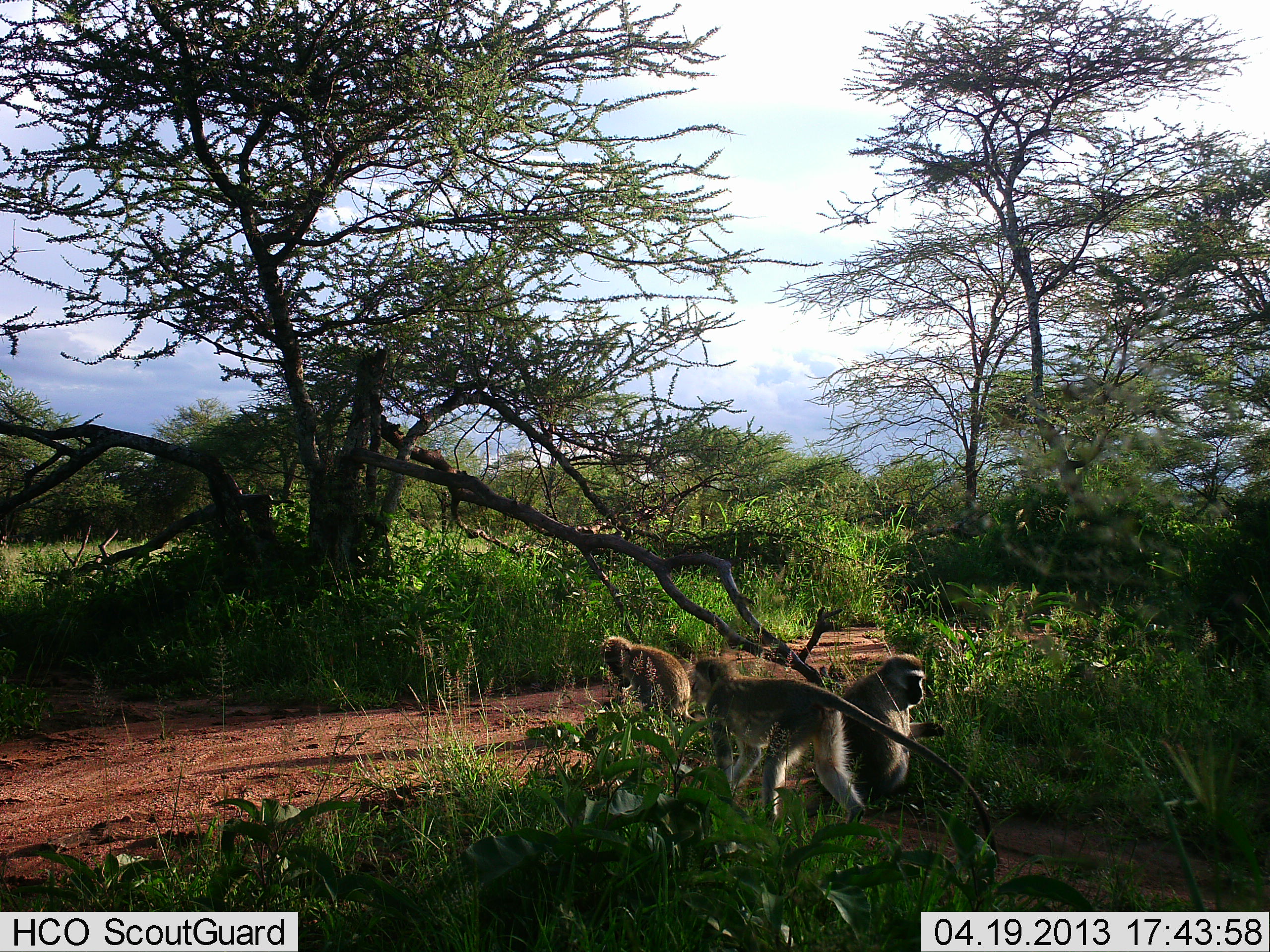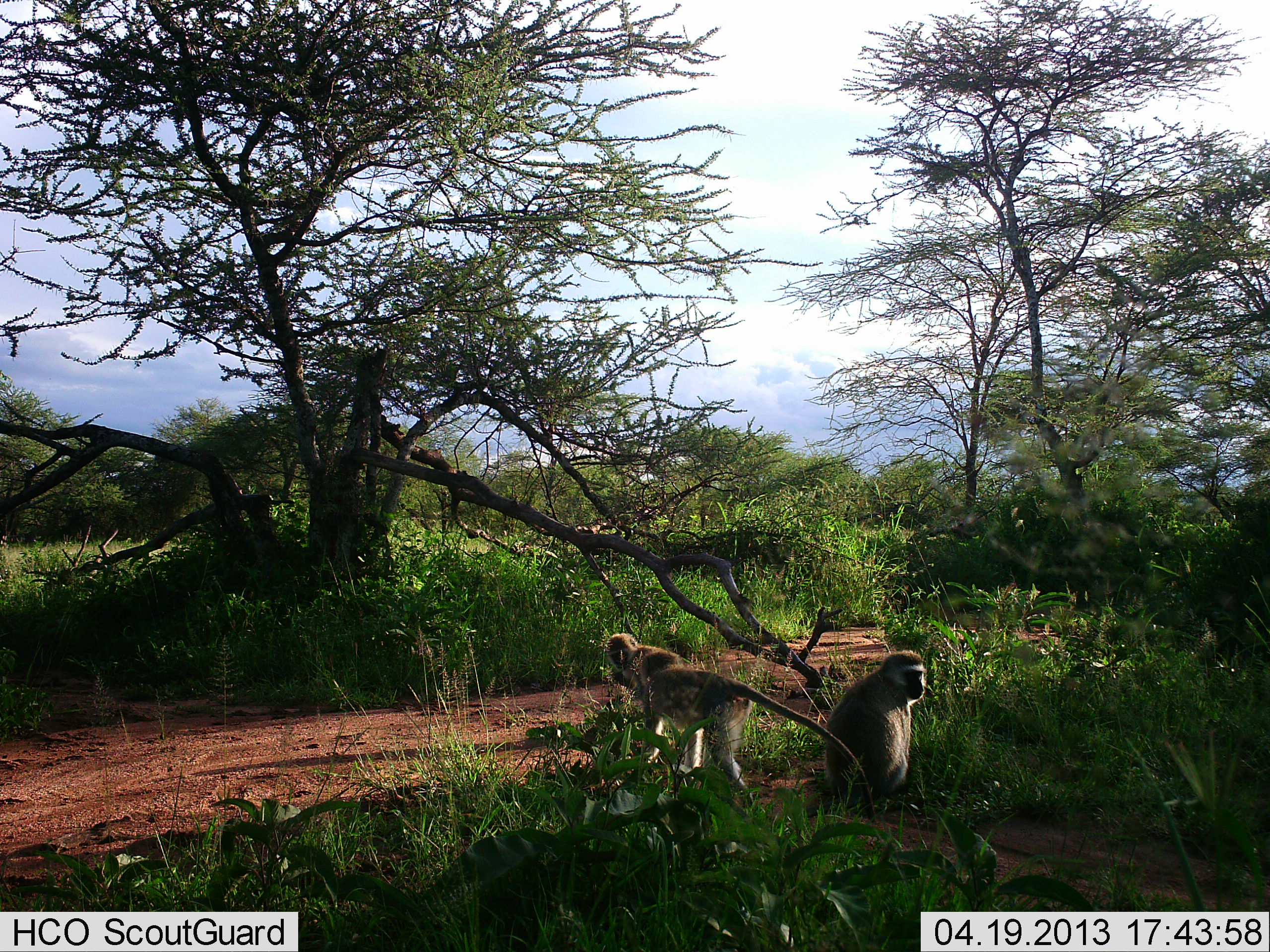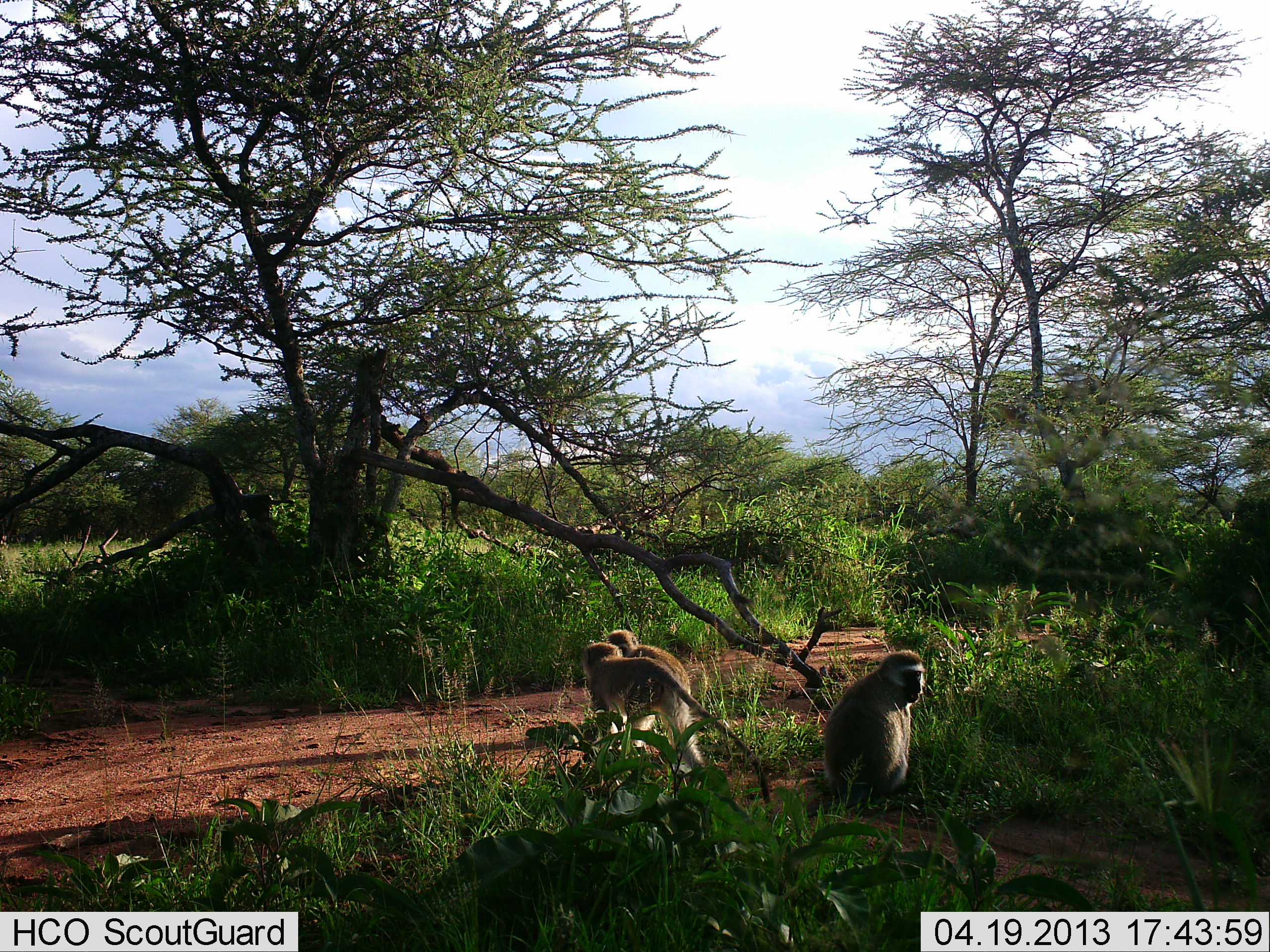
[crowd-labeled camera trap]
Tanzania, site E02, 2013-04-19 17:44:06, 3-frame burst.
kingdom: Animalia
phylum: Chordata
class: Mammalia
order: Primates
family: Cercopithecidae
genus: Chlorocebus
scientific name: Chlorocebus pygerythrus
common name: vervet monkey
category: monkeyvervet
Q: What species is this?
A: Monkeyvervet (vervet monkey) (Chlorocebus pygerythrus).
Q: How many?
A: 3.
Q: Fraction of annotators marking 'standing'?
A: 26%.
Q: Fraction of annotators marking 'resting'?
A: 53%.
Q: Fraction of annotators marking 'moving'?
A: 84%.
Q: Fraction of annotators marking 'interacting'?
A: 11%.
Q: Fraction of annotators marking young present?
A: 5%.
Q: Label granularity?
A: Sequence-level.